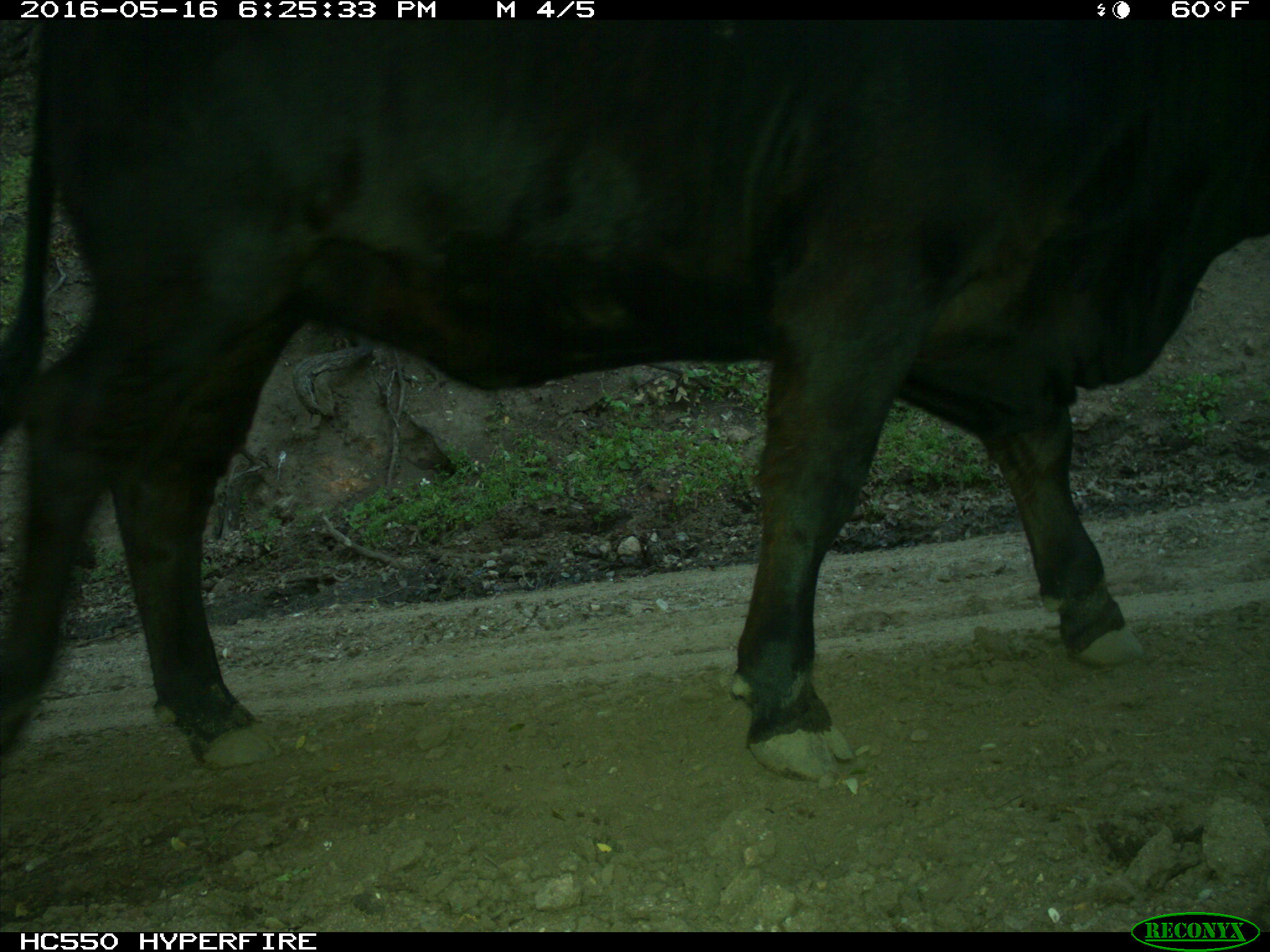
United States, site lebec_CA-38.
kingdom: Animalia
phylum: Chordata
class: Mammalia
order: Artiodactyla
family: Bovidae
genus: Bos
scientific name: Bos taurus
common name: domestic cow